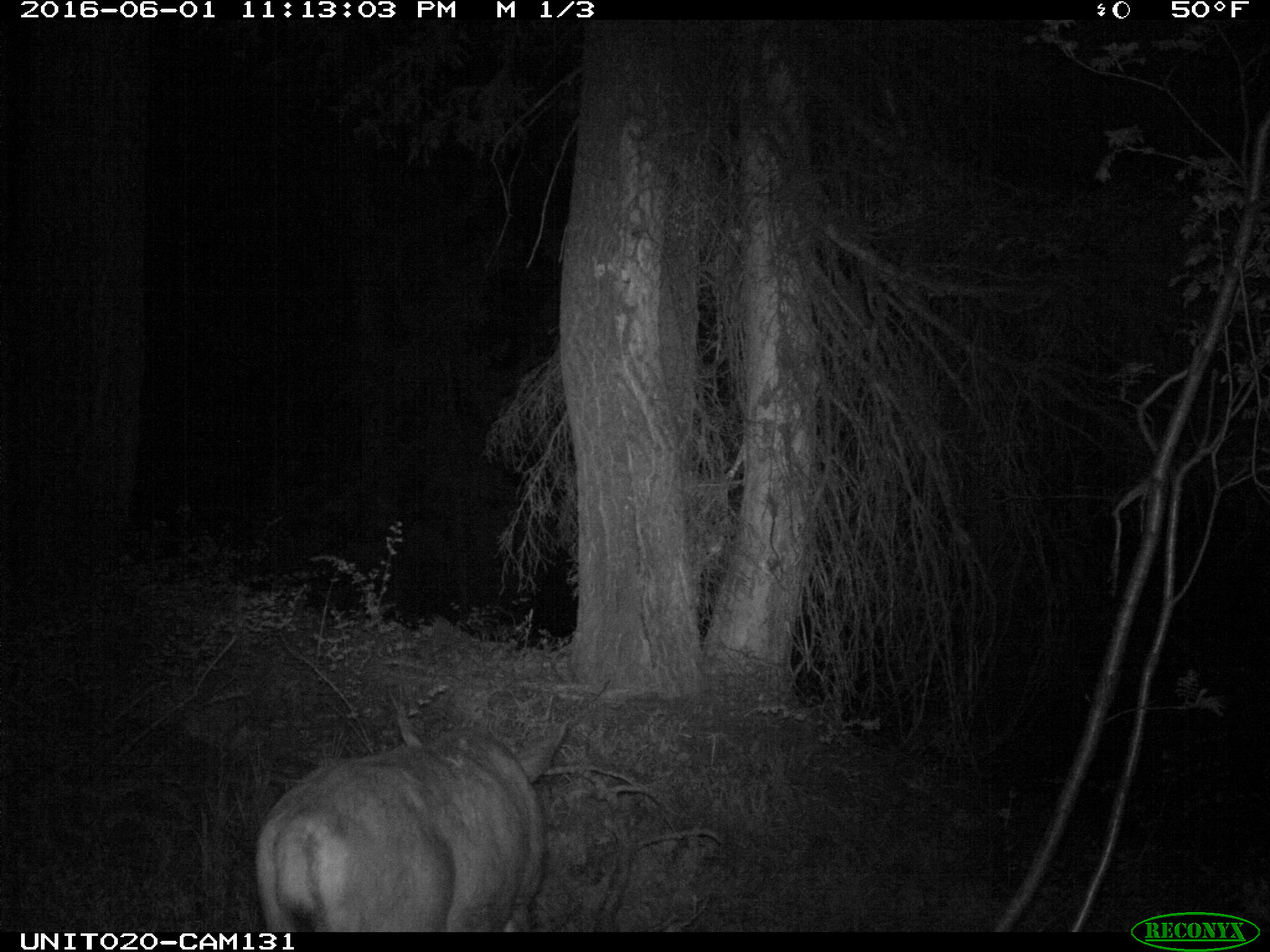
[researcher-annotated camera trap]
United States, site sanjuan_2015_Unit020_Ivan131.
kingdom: Animalia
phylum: Chordata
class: Mammalia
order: Artiodactyla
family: Cervidae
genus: Odocoileus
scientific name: Odocoileus hemionus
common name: mule deer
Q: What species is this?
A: Odocoileus hemionus (mule deer).